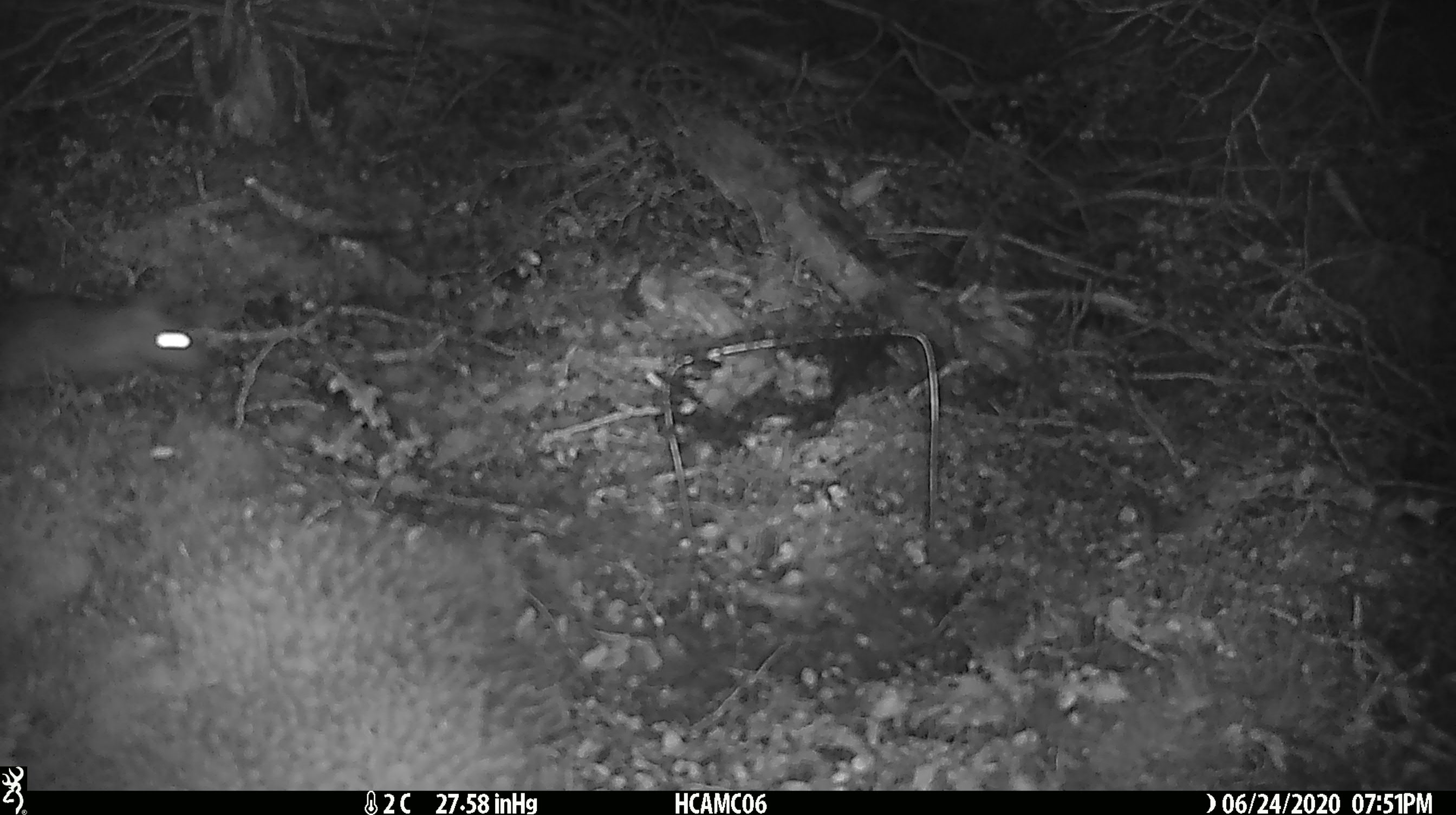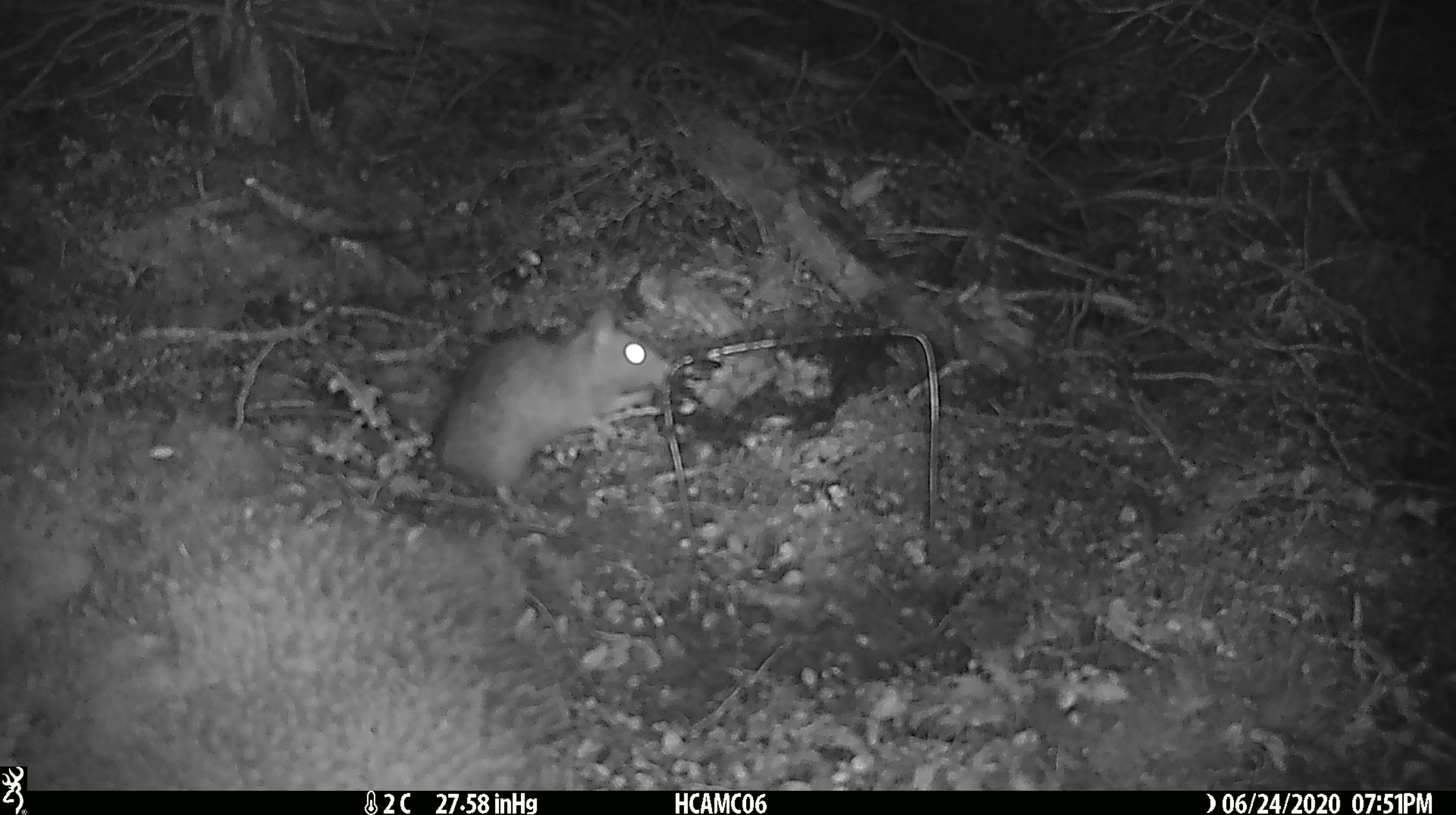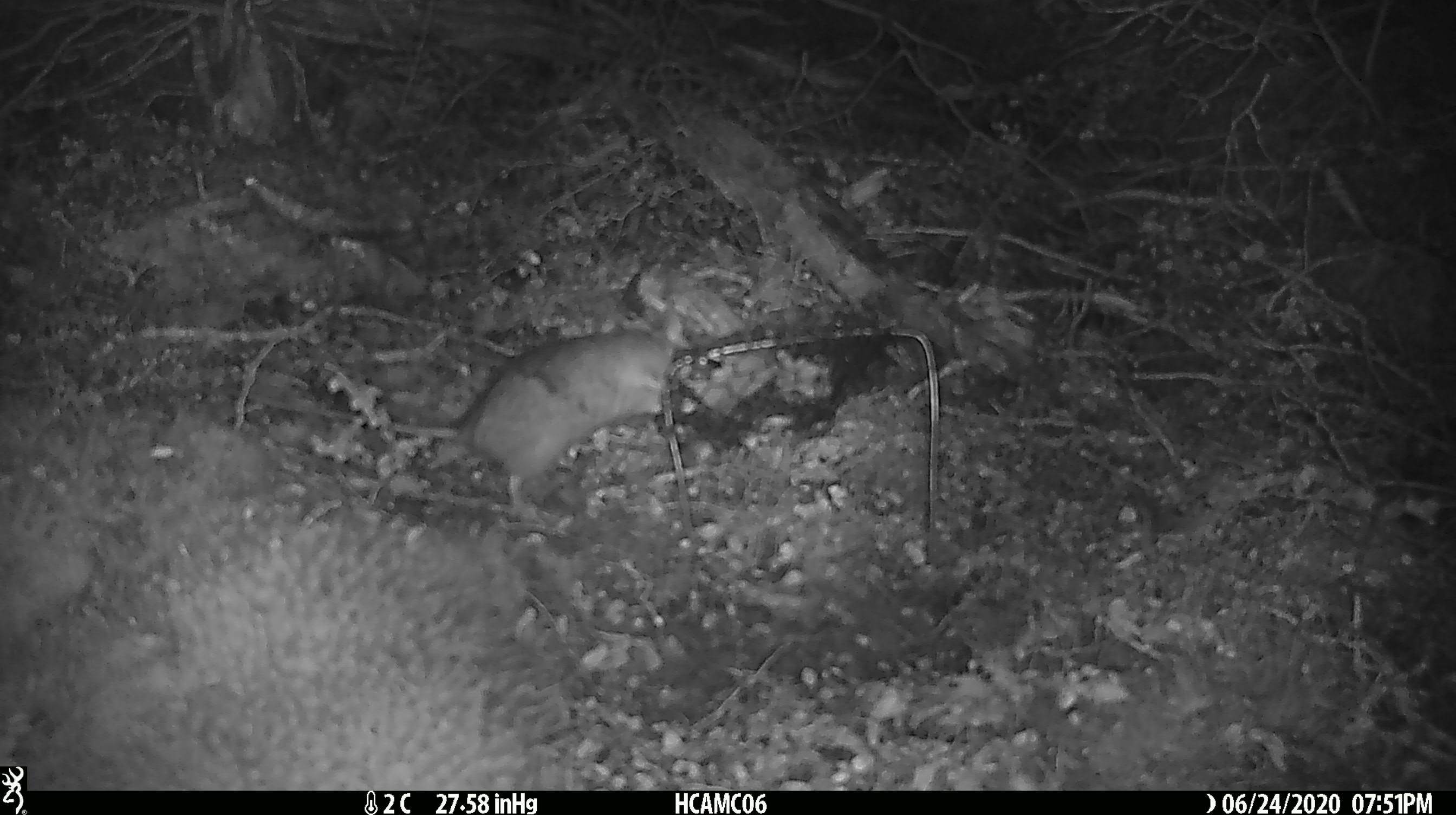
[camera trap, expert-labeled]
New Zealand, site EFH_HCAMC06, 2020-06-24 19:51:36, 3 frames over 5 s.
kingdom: Animalia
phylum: Chordata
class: Mammalia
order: Rodentia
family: Muridae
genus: Rattus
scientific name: Rattus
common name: rat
Rat (Rattus).